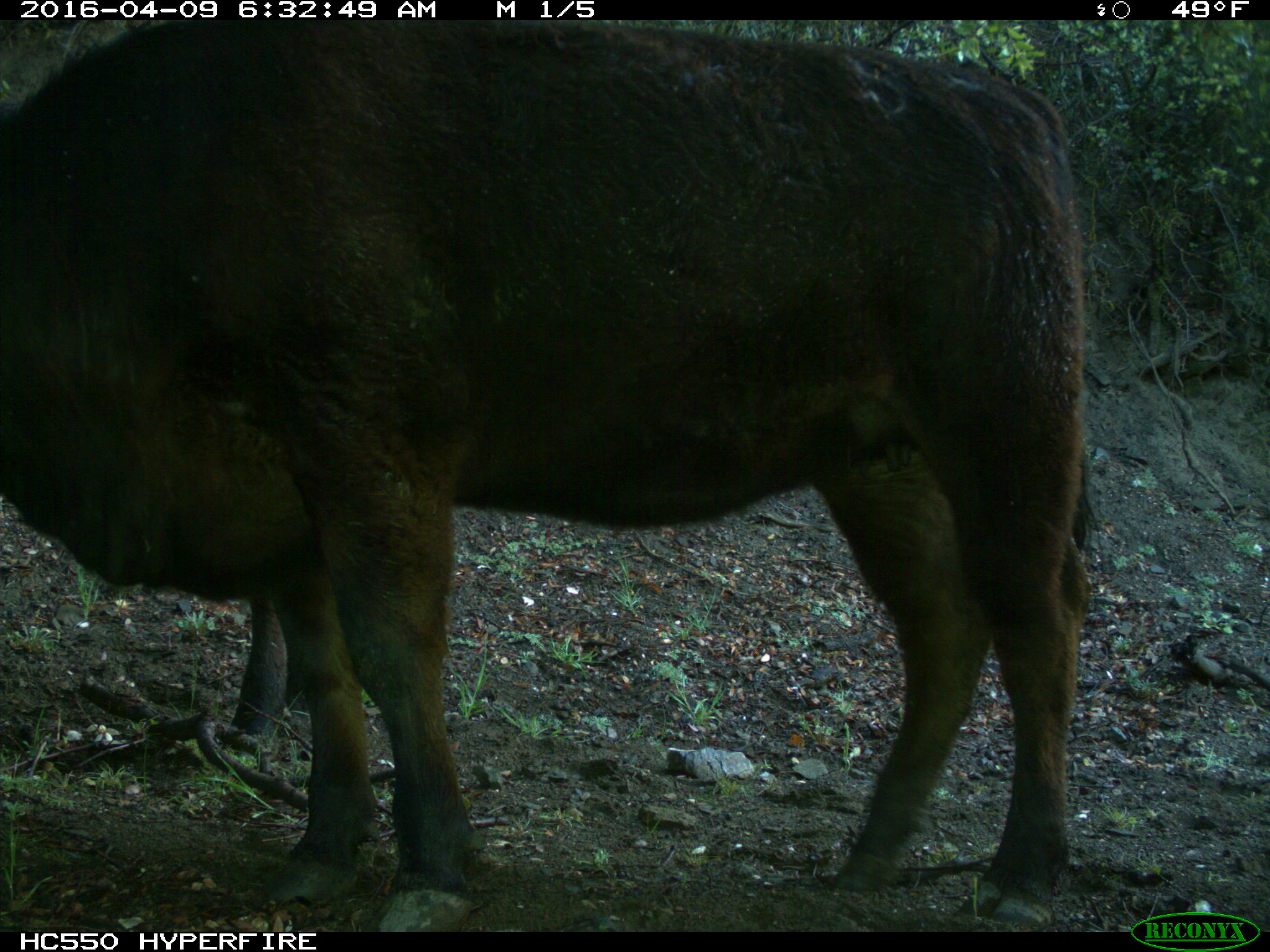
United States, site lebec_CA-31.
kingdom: Animalia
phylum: Chordata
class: Mammalia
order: Artiodactyla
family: Bovidae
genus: Bos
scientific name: Bos taurus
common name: domestic cow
Bos taurus (domestic cow).